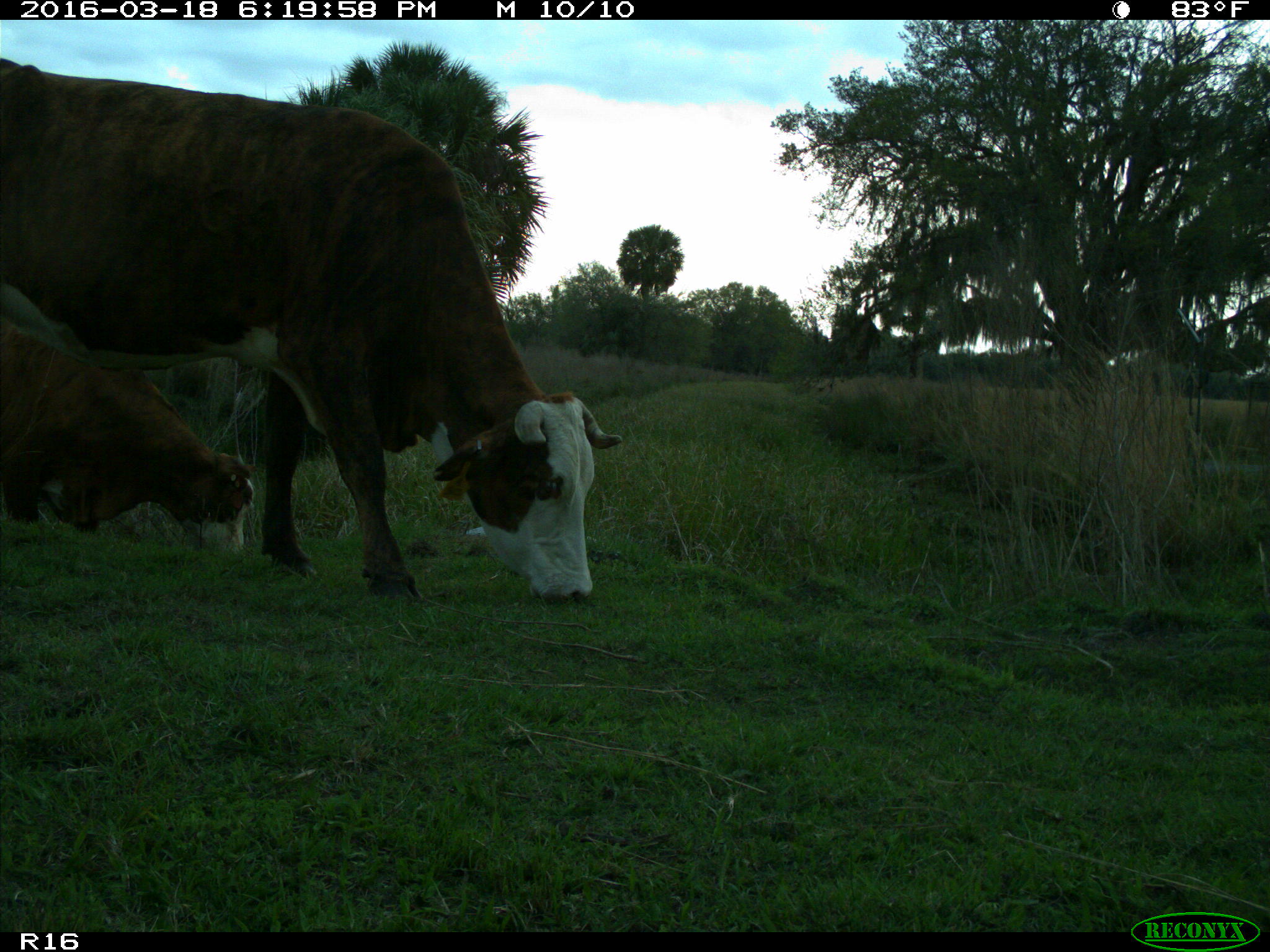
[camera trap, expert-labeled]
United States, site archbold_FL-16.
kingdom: Animalia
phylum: Chordata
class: Mammalia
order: Artiodactyla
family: Bovidae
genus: Bos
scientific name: Bos taurus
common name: domestic cow